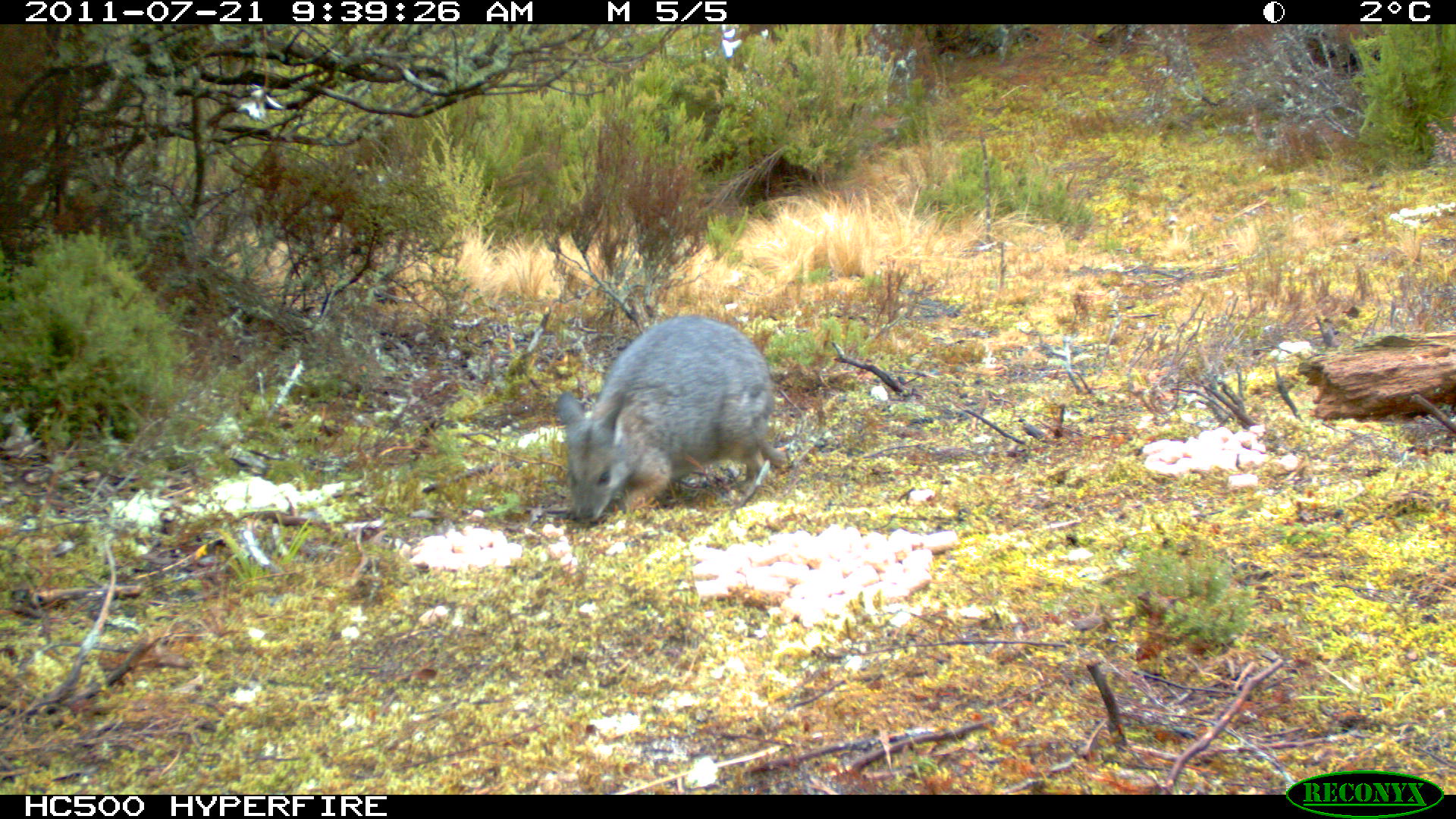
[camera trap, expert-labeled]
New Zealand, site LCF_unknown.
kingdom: Animalia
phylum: Chordata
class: Mammalia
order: Diprotodontia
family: Macropodidae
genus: Notamacropus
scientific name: Notamacropus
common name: wallaby